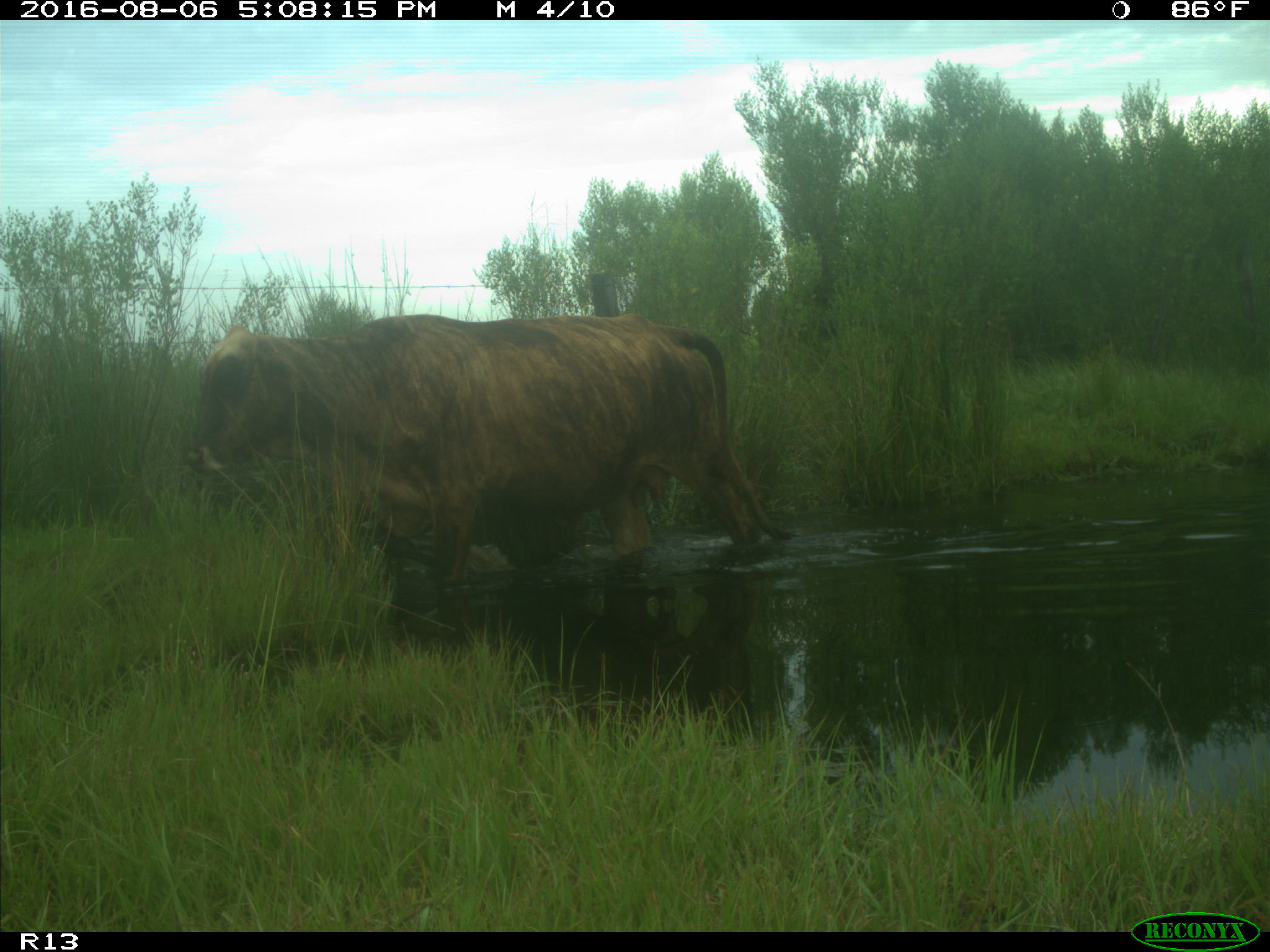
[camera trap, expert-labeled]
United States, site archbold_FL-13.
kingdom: Animalia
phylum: Chordata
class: Mammalia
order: Artiodactyla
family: Bovidae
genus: Bos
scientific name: Bos taurus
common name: domestic cow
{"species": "Bos taurus (domestic cow)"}